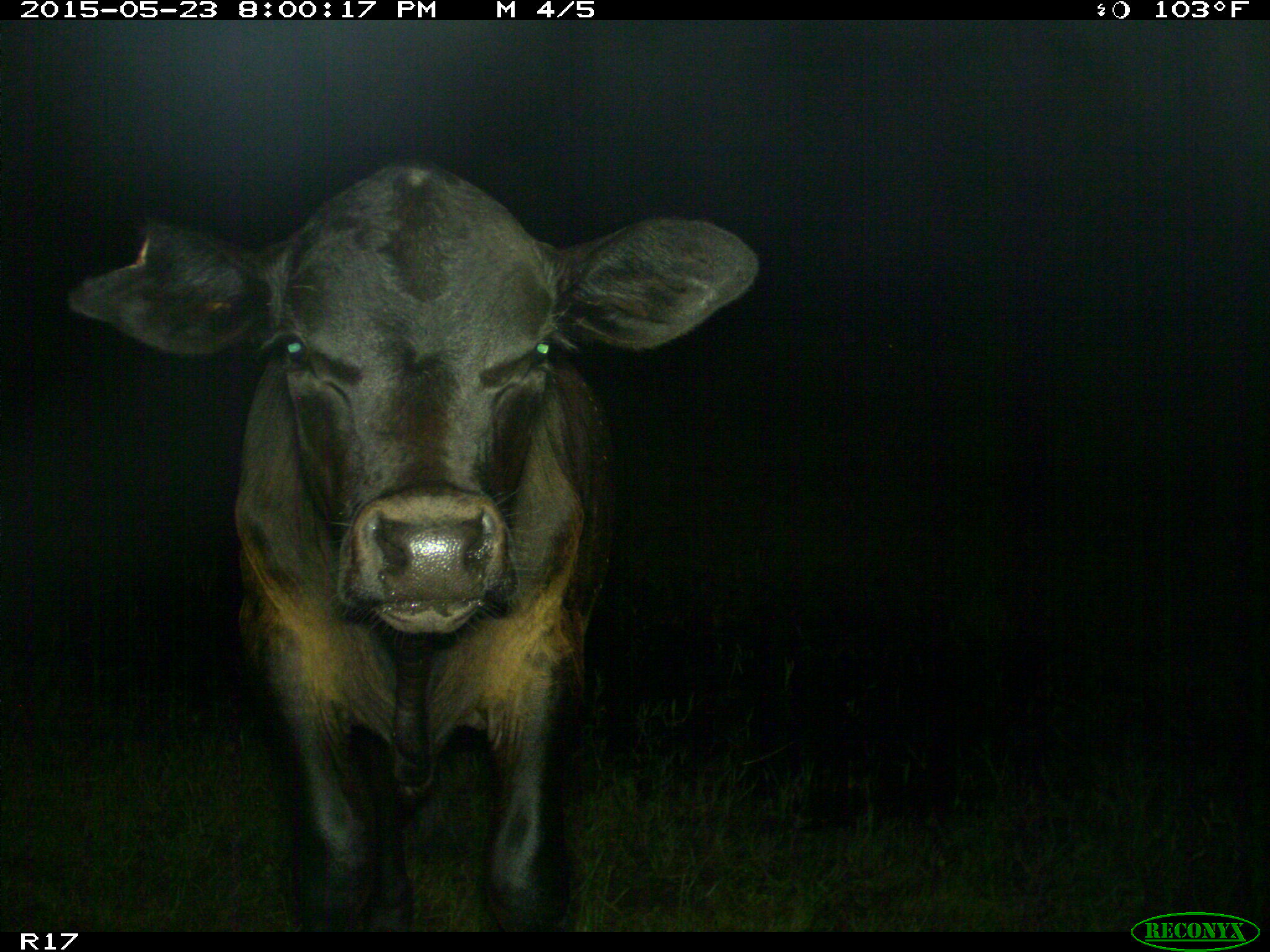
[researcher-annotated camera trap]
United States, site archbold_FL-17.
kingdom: Animalia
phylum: Chordata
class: Mammalia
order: Artiodactyla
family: Bovidae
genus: Bos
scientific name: Bos taurus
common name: domestic cow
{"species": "Bos taurus (domestic cow)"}